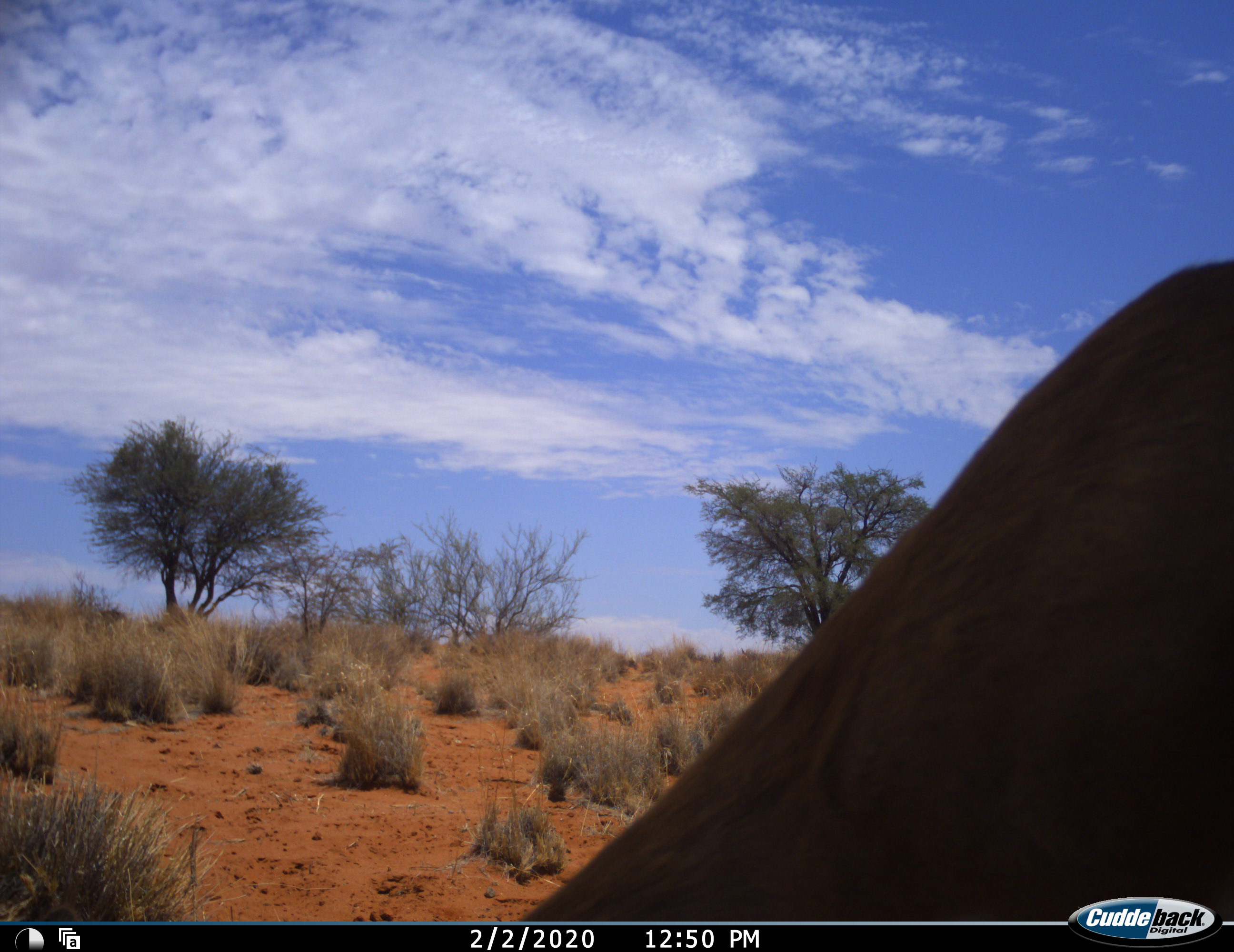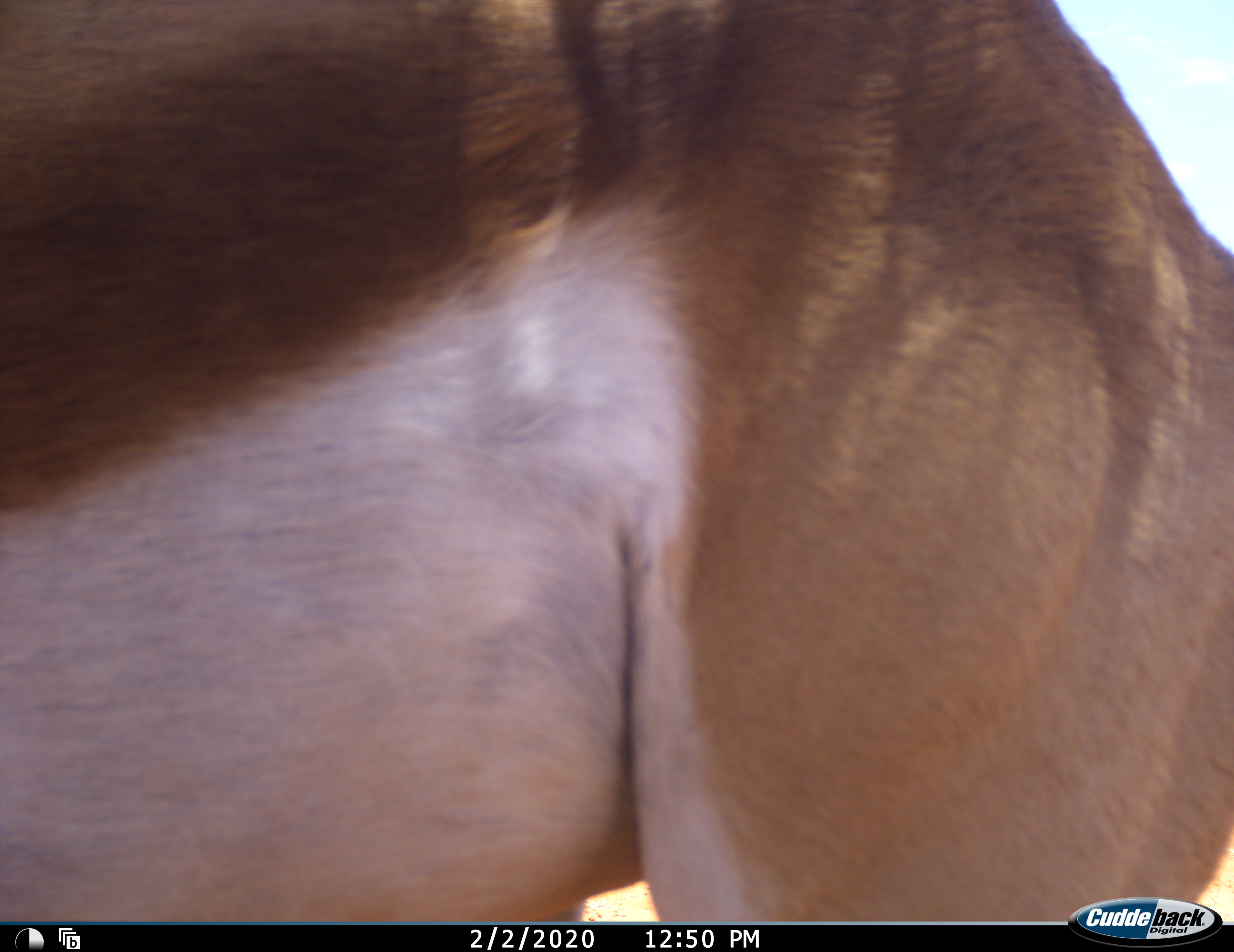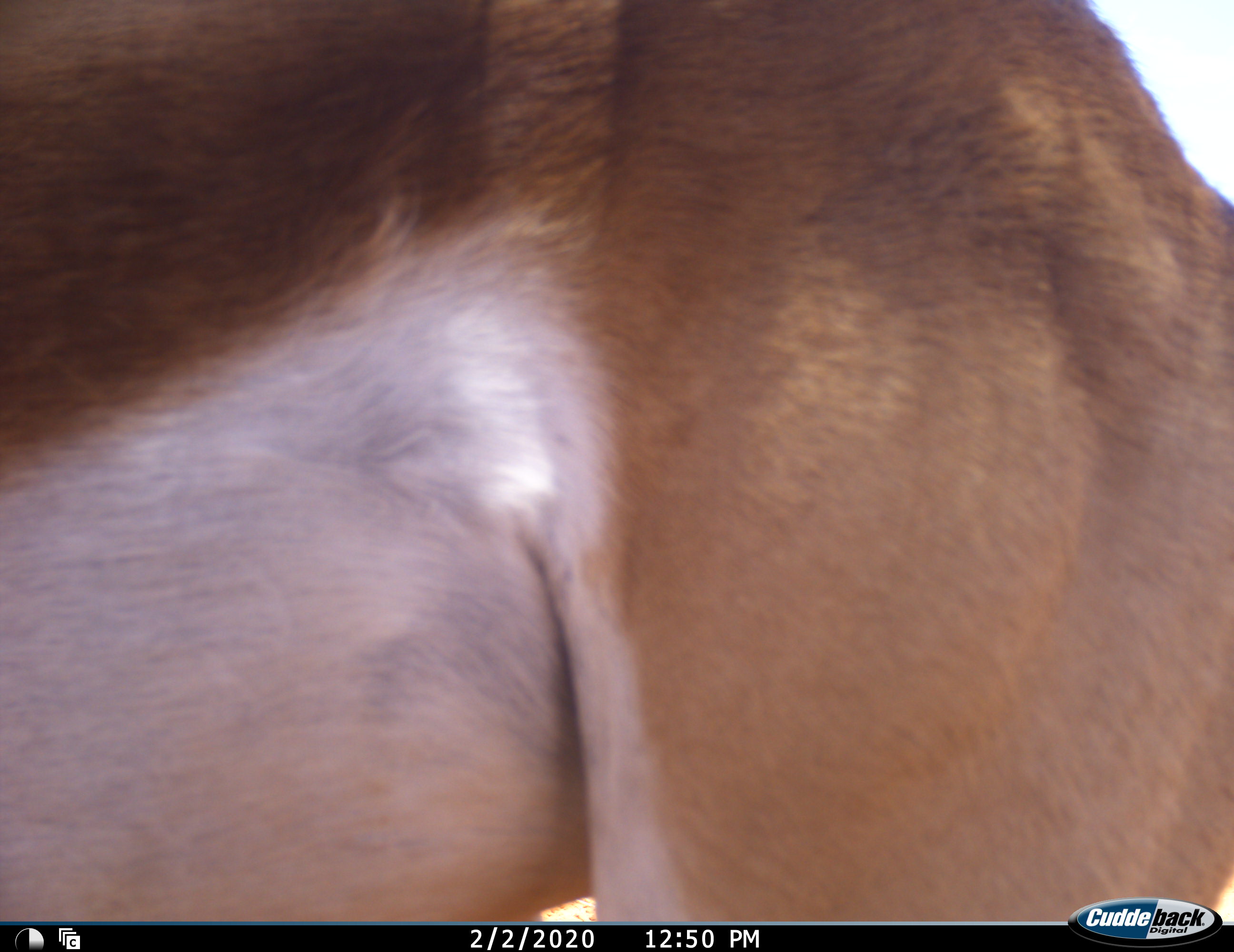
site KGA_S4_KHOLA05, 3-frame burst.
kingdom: Animalia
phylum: Chordata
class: Mammalia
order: Artiodactyla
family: Bovidae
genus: Antidorcas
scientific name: Antidorcas marsupialis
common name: springbok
Springbok (Antidorcas marsupialis), count 1. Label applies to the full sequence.